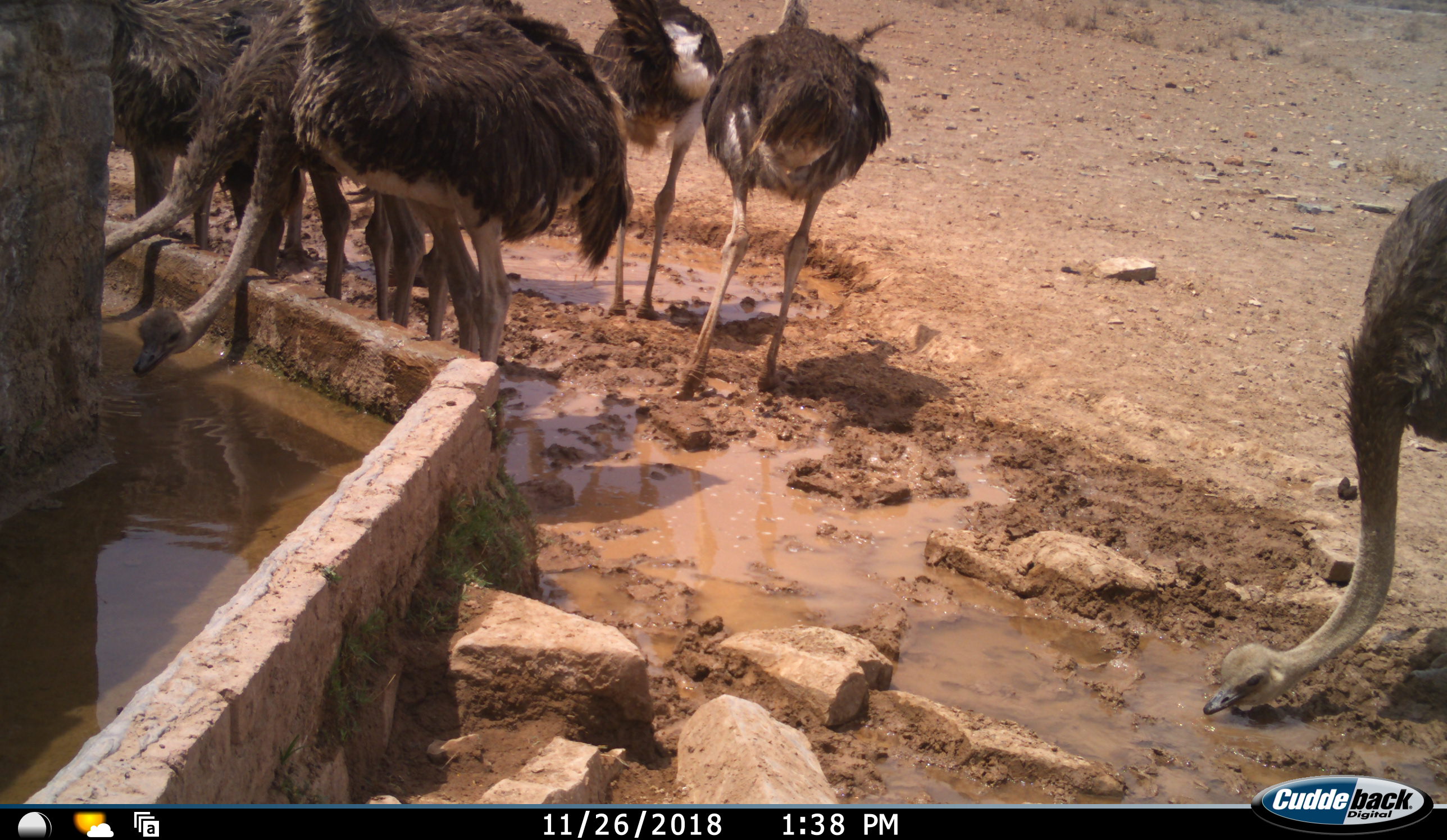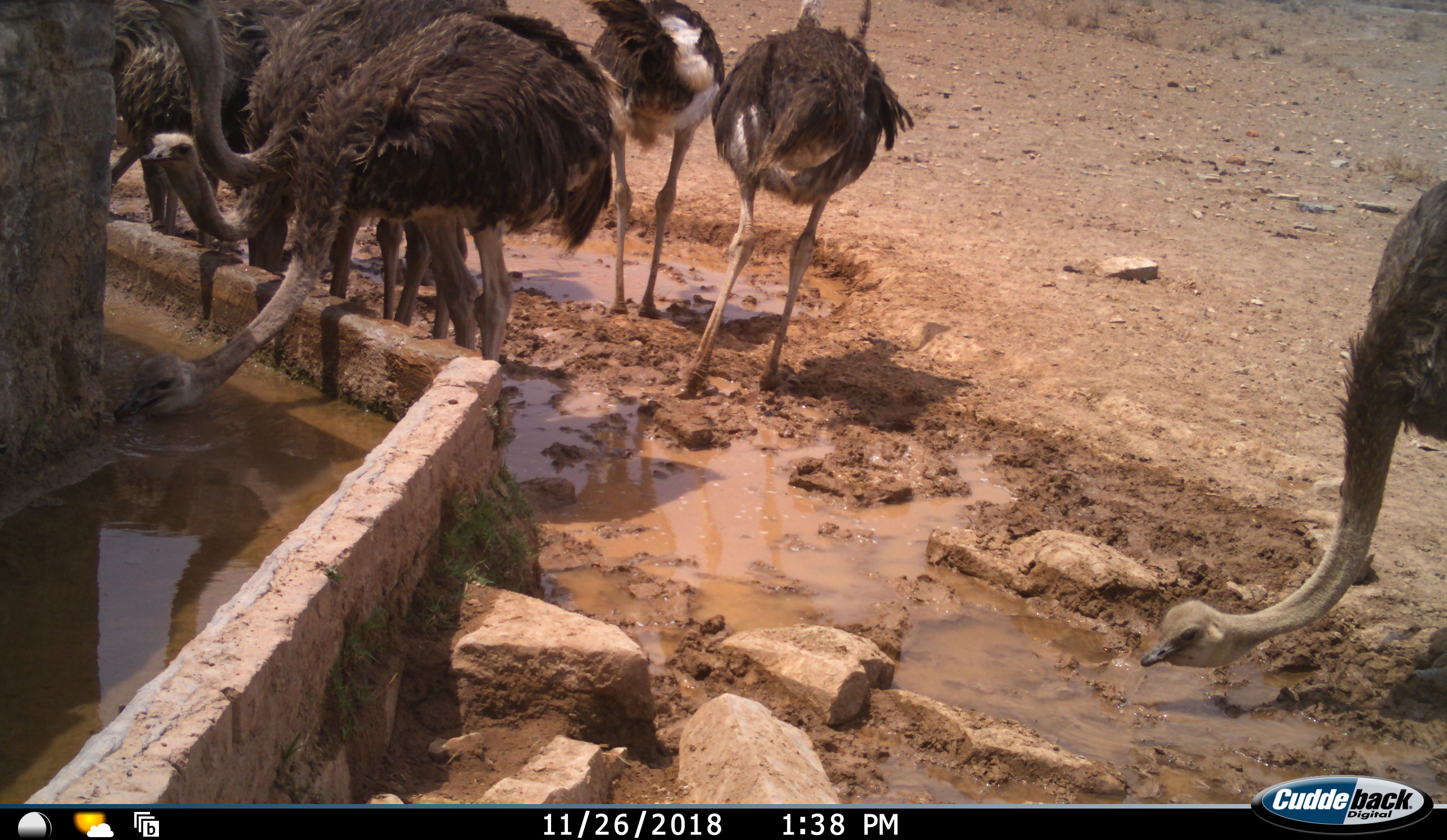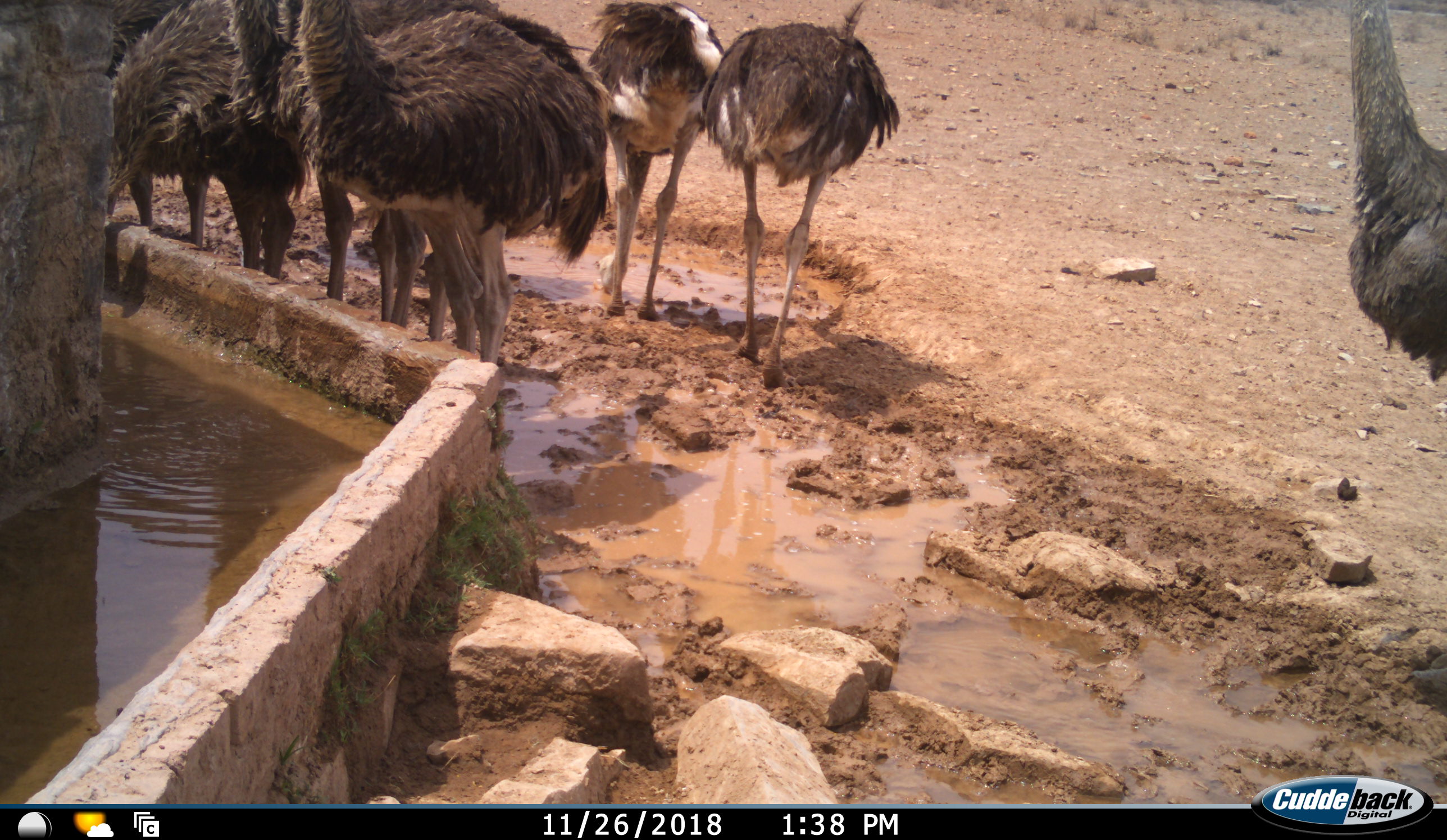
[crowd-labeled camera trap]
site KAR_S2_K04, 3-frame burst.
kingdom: Animalia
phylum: Chordata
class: Aves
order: Struthioniformes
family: Struthionidae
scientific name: Struthionidae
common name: ostrich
Ostrich (Struthionidae), count 8. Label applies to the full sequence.